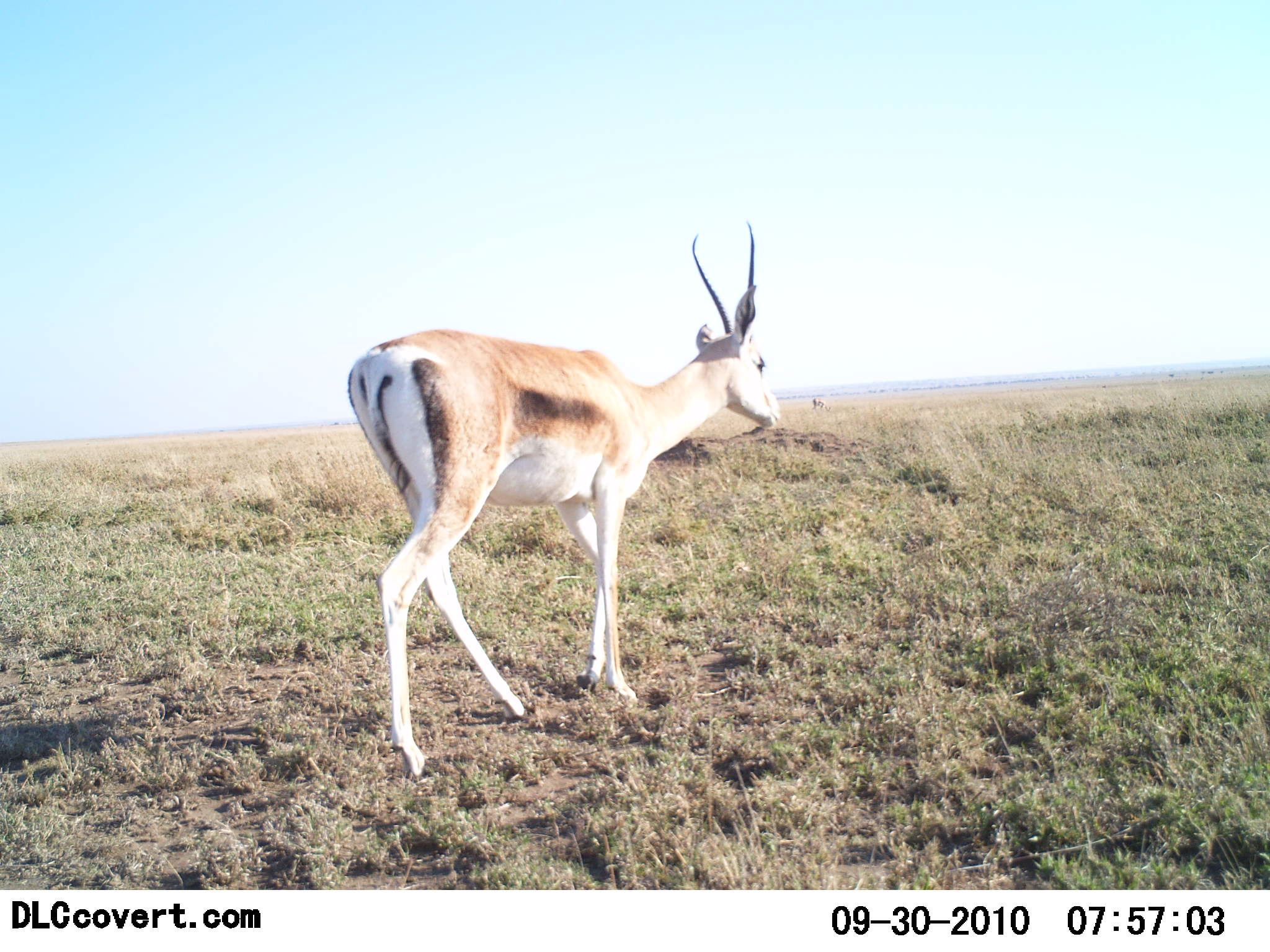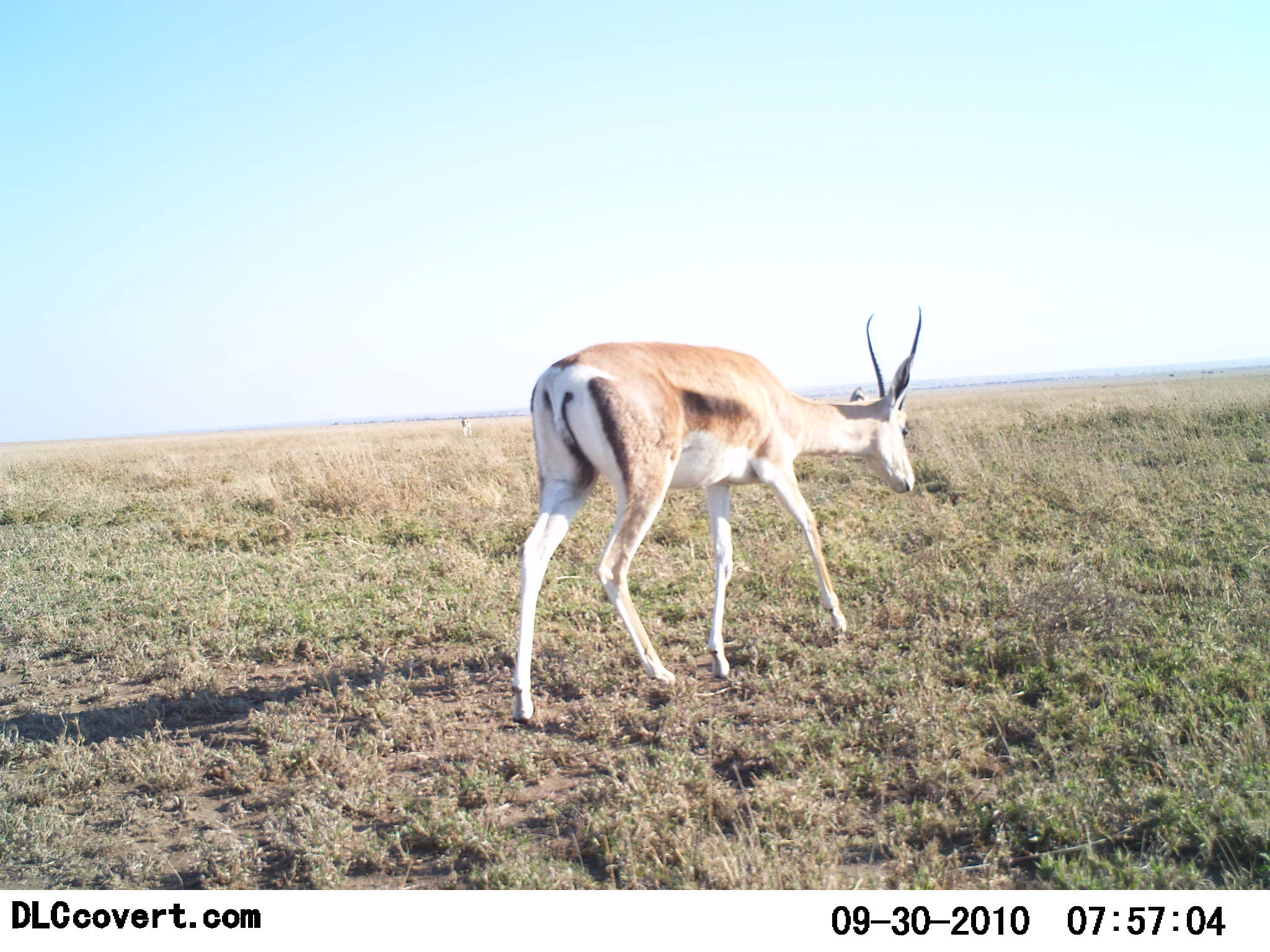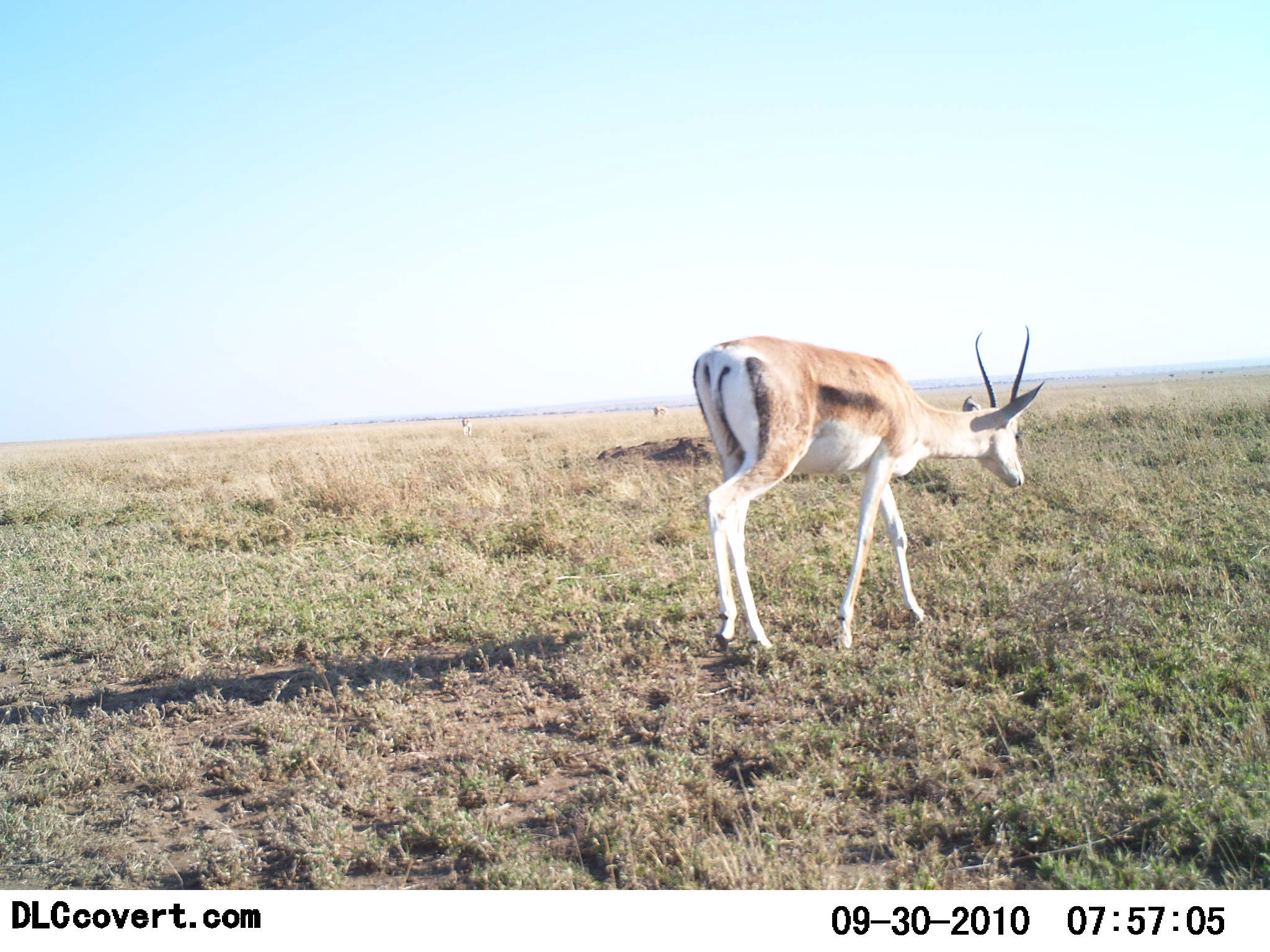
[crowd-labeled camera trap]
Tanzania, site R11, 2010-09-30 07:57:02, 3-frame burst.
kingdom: Animalia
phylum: Chordata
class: Mammalia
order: Artiodactyla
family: Bovidae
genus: Nanger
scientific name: Nanger granti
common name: grant's gazelle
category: gazellegrants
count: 1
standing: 11%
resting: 0%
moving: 89%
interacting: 0%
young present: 0%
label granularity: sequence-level